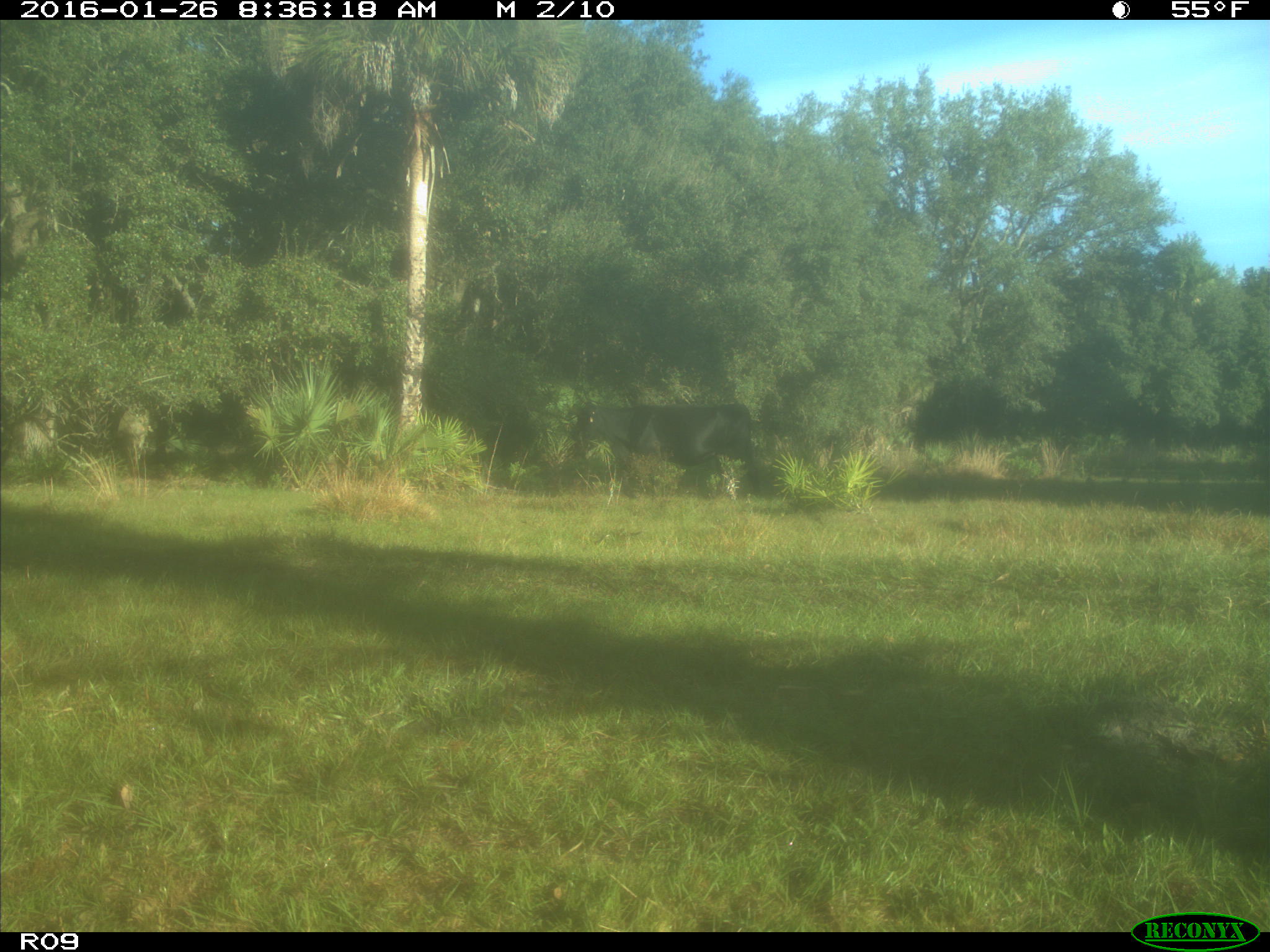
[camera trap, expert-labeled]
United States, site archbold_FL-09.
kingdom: Animalia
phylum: Chordata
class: Mammalia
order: Artiodactyla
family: Bovidae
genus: Bos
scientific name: Bos taurus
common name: domestic cow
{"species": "Bos taurus (domestic cow)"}